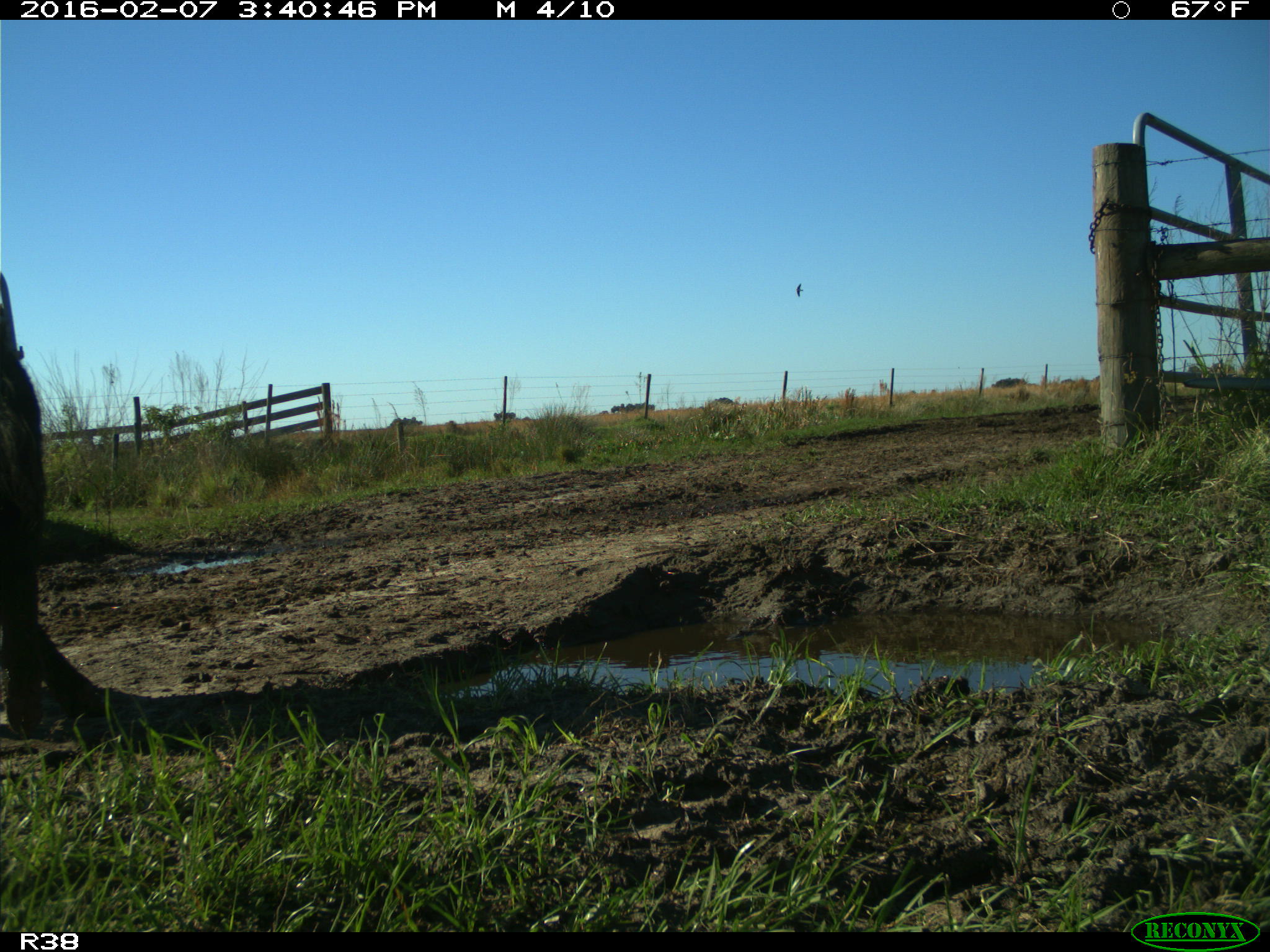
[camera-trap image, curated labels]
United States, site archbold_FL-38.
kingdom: Animalia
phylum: Chordata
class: Mammalia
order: Artiodactyla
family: Suidae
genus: Sus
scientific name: Sus scrofa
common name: wild boar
Sus scrofa (wild boar).